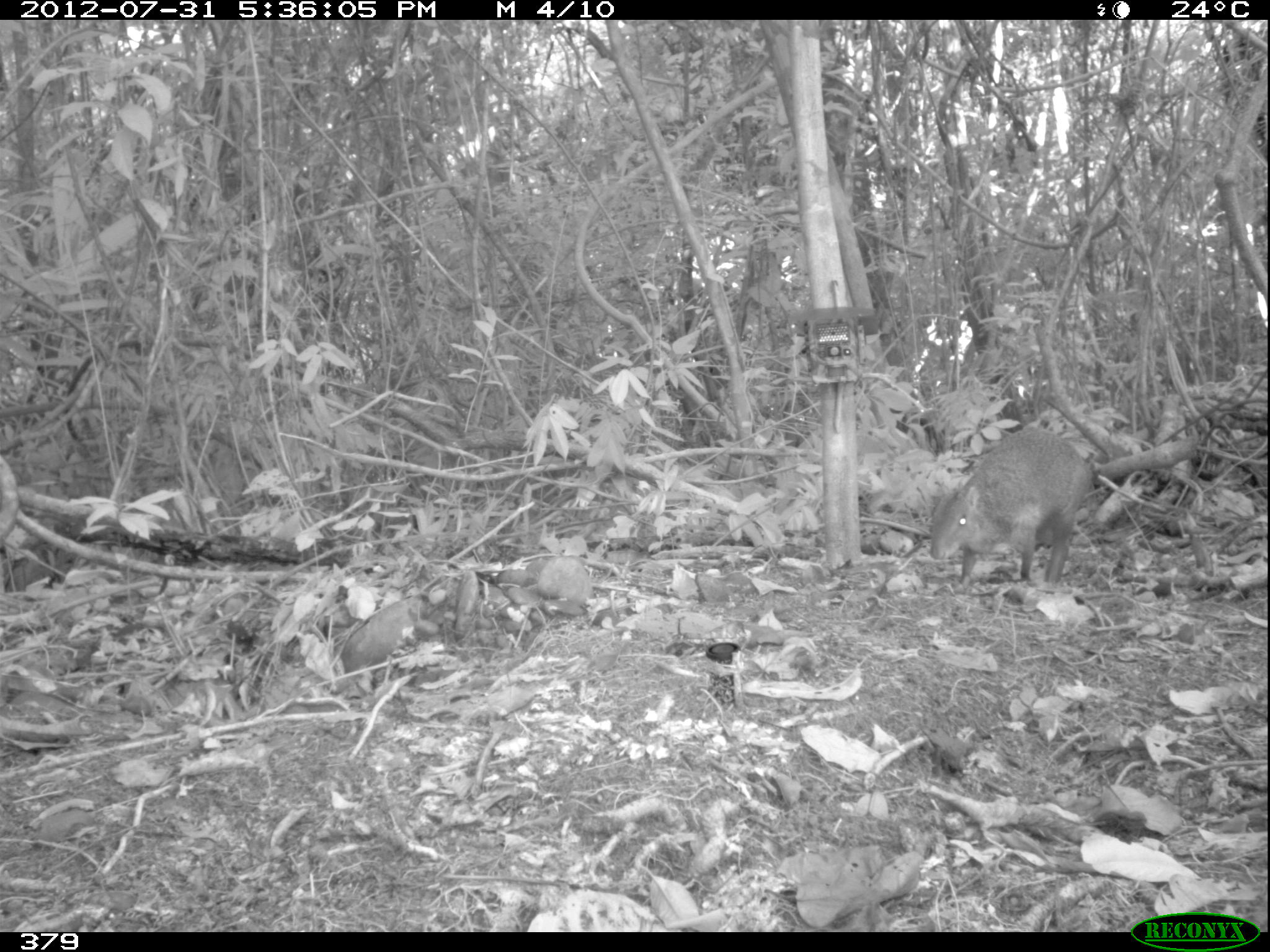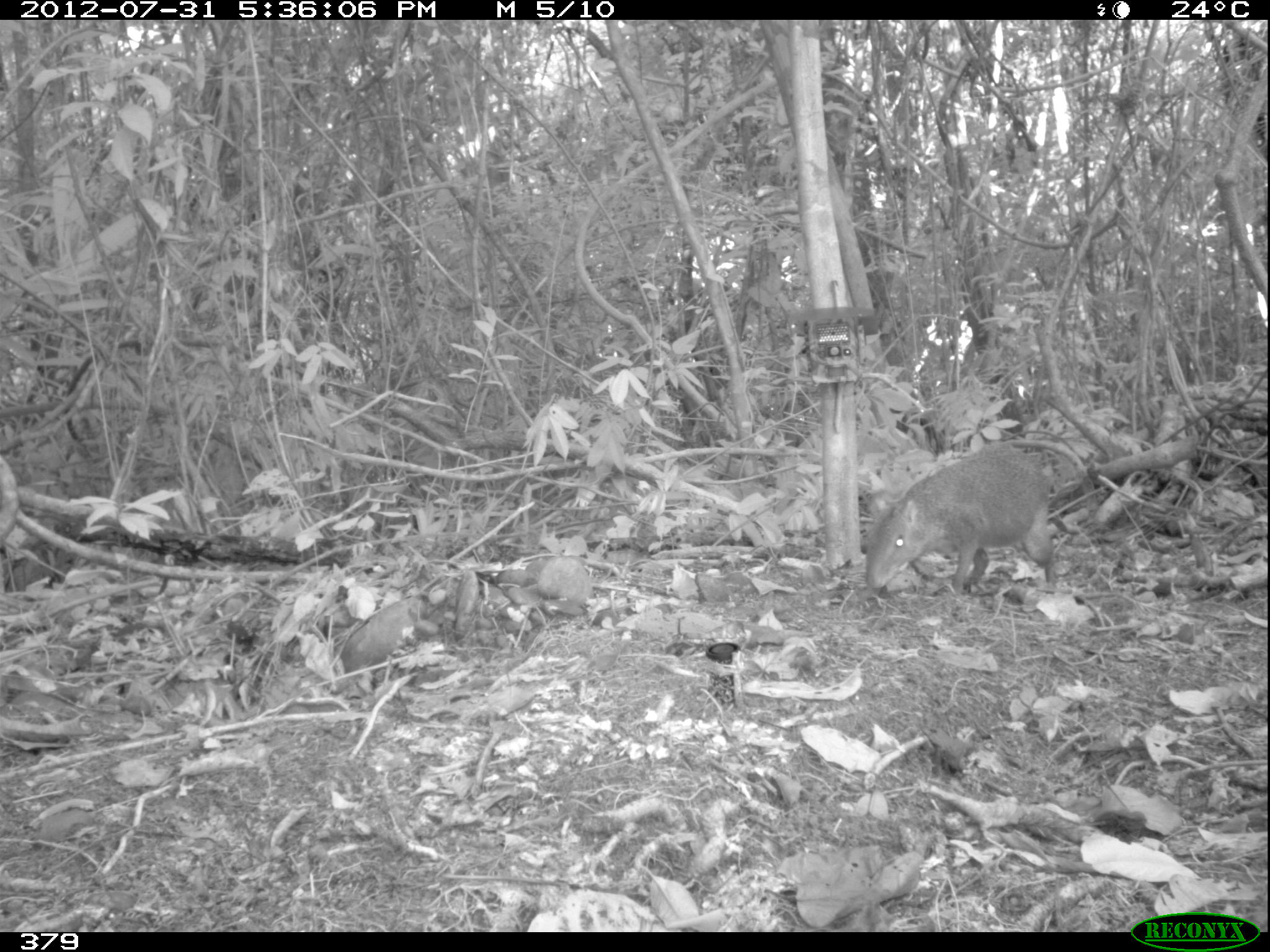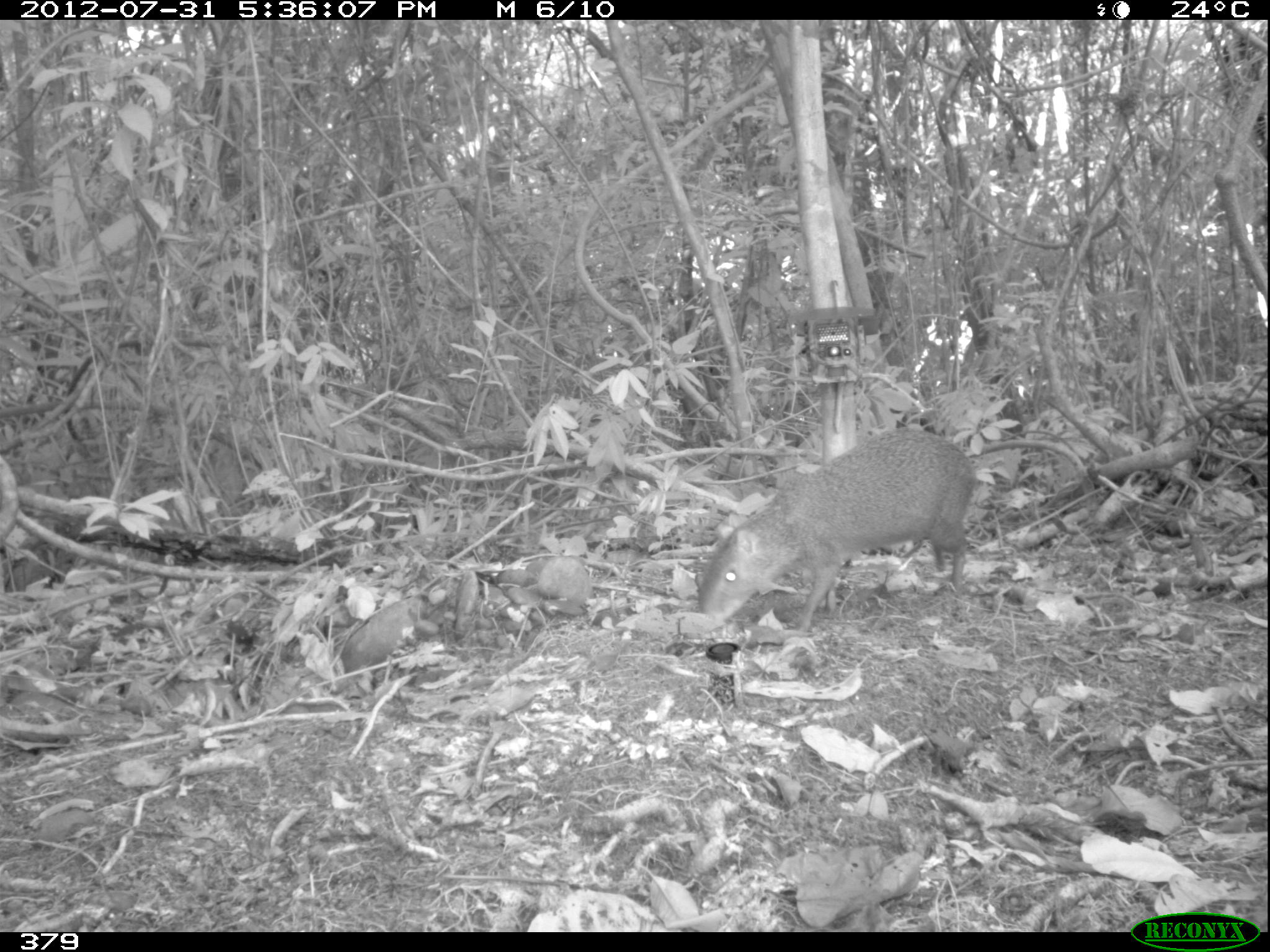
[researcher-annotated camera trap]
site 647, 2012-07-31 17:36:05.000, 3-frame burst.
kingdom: Animalia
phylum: Chordata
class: Mammalia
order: Rodentia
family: Dasyproctidae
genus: Dasyprocta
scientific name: Dasyprocta punctata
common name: central american agouti